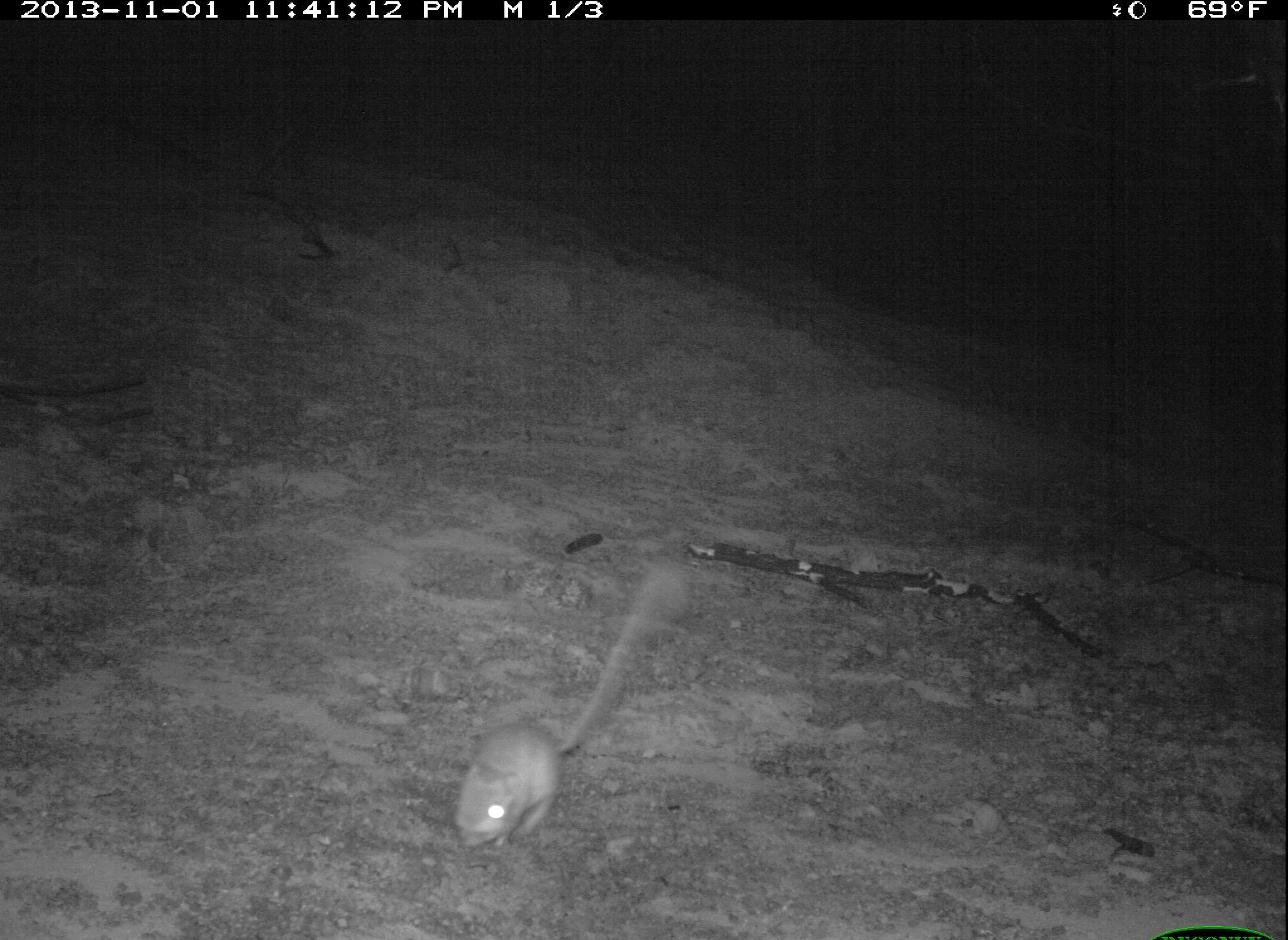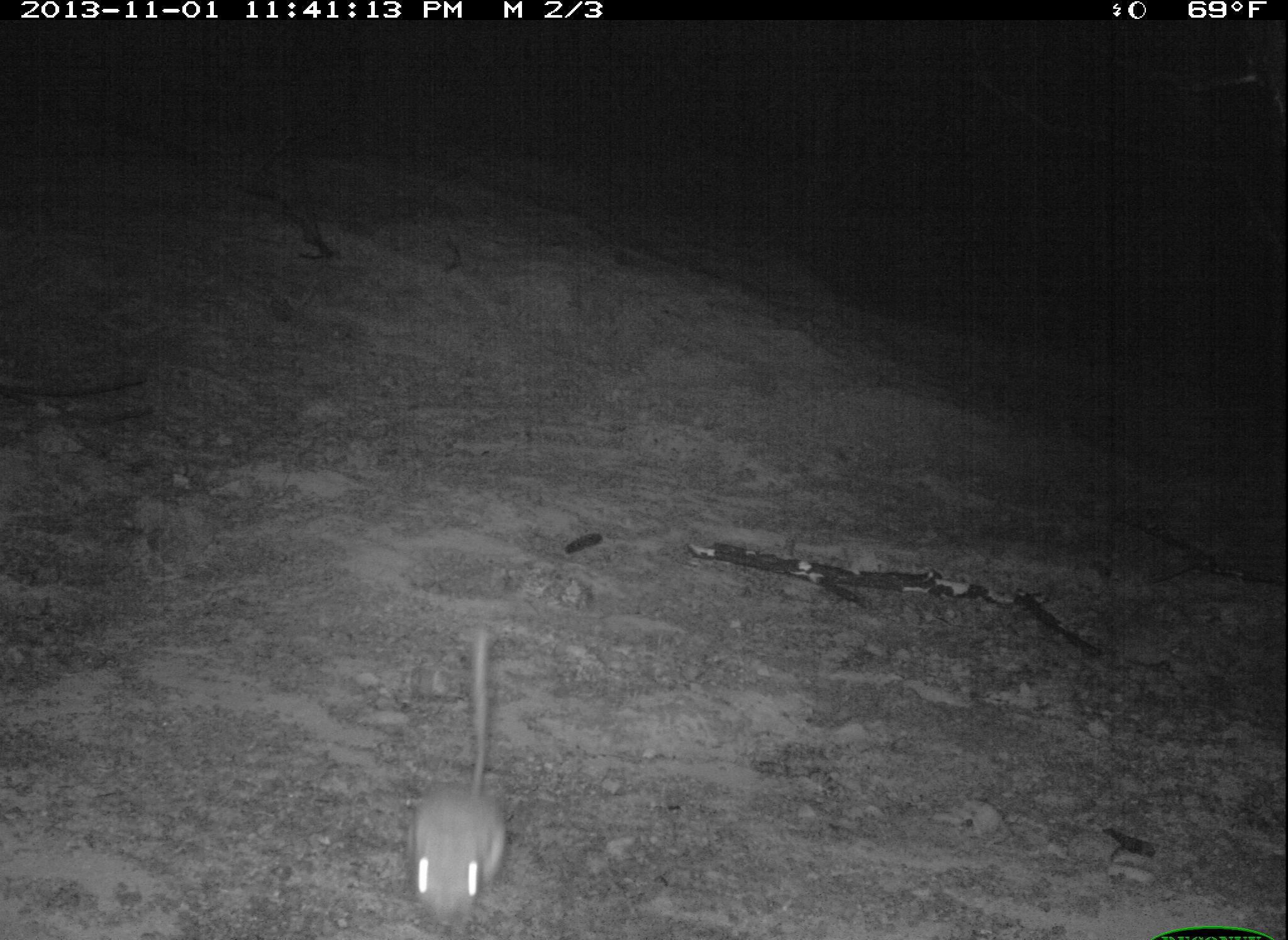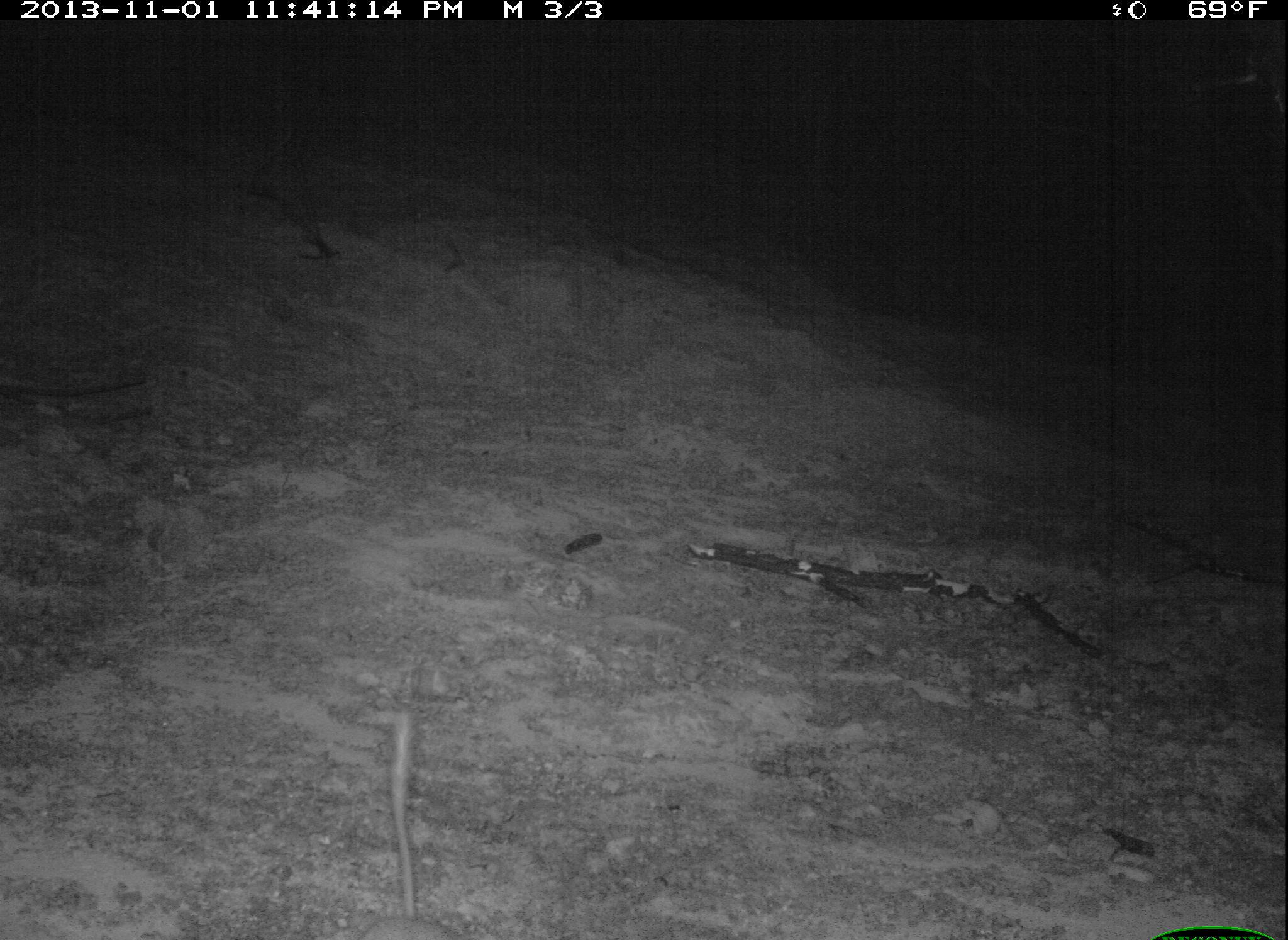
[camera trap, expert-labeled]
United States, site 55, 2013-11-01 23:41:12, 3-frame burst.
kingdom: Animalia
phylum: Chordata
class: Mammalia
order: Rodentia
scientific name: Rodentia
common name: rodent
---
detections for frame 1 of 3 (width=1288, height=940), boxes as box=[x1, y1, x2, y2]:
rodent: box=[447, 564, 683, 856]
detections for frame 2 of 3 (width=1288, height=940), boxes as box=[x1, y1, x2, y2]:
rodent: box=[402, 624, 507, 932]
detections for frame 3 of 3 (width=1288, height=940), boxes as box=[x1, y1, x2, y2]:
rodent: box=[354, 707, 451, 940]